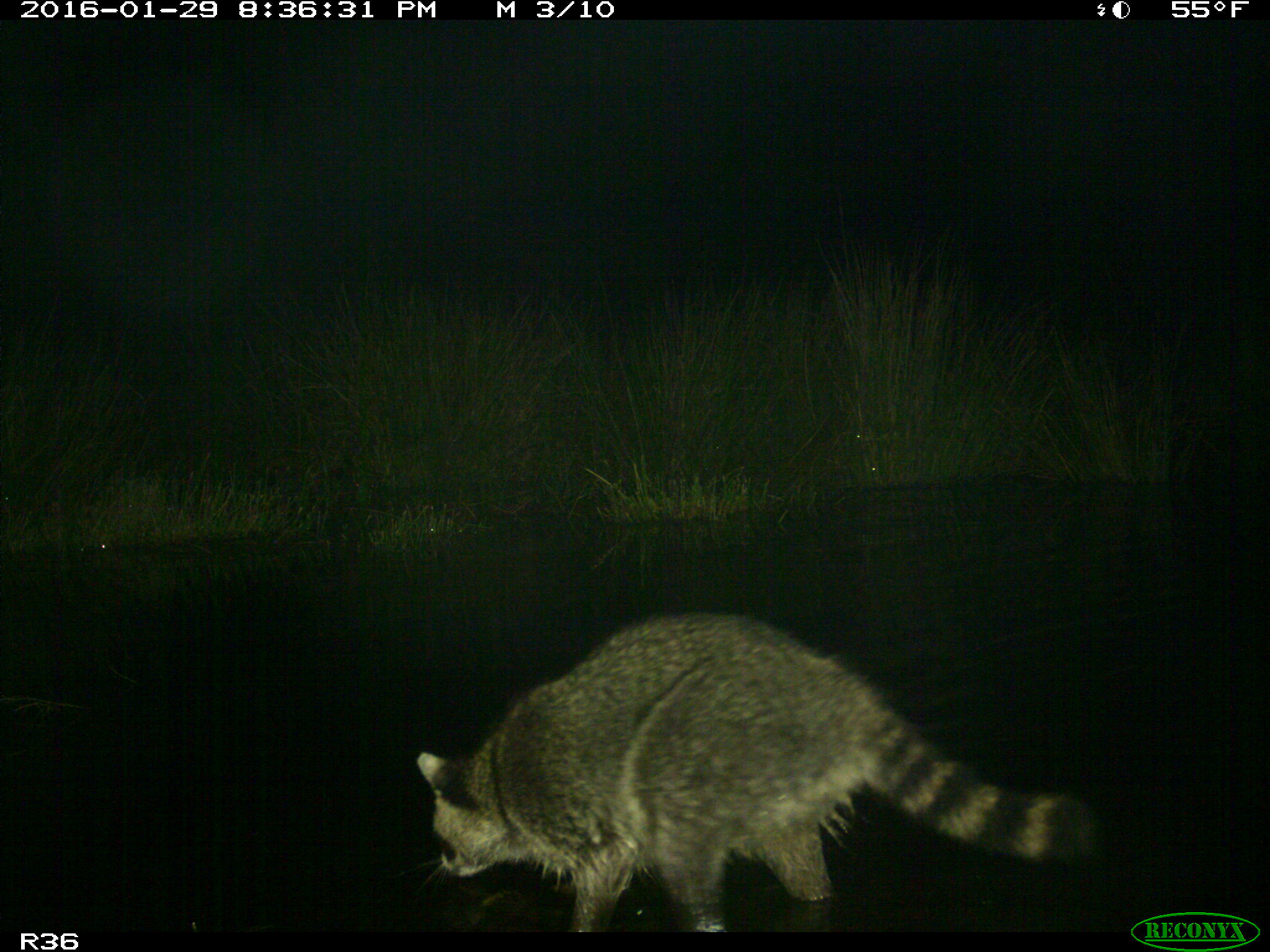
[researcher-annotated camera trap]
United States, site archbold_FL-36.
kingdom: Animalia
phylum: Chordata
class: Mammalia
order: Carnivora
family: Procyonidae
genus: Procyon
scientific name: Procyon lotor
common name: common raccoon